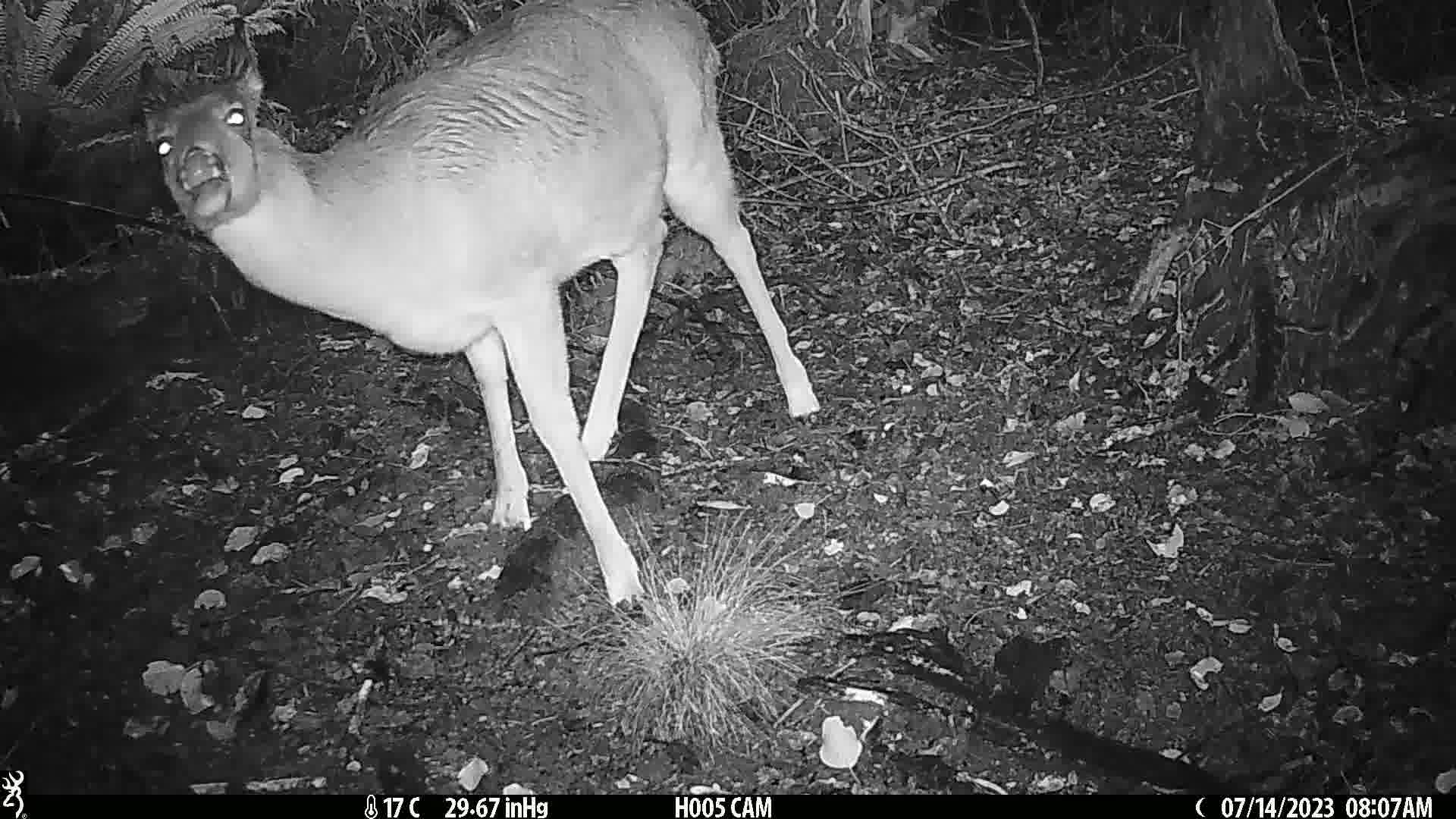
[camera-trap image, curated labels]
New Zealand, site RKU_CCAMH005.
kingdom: Animalia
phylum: Chordata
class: Mammalia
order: Artiodactyla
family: Cervidae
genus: Odocoileus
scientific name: Odocoileus virginianus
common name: white-tailed deer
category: white tailed deer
White tailed deer (white-tailed deer) (Odocoileus virginianus).